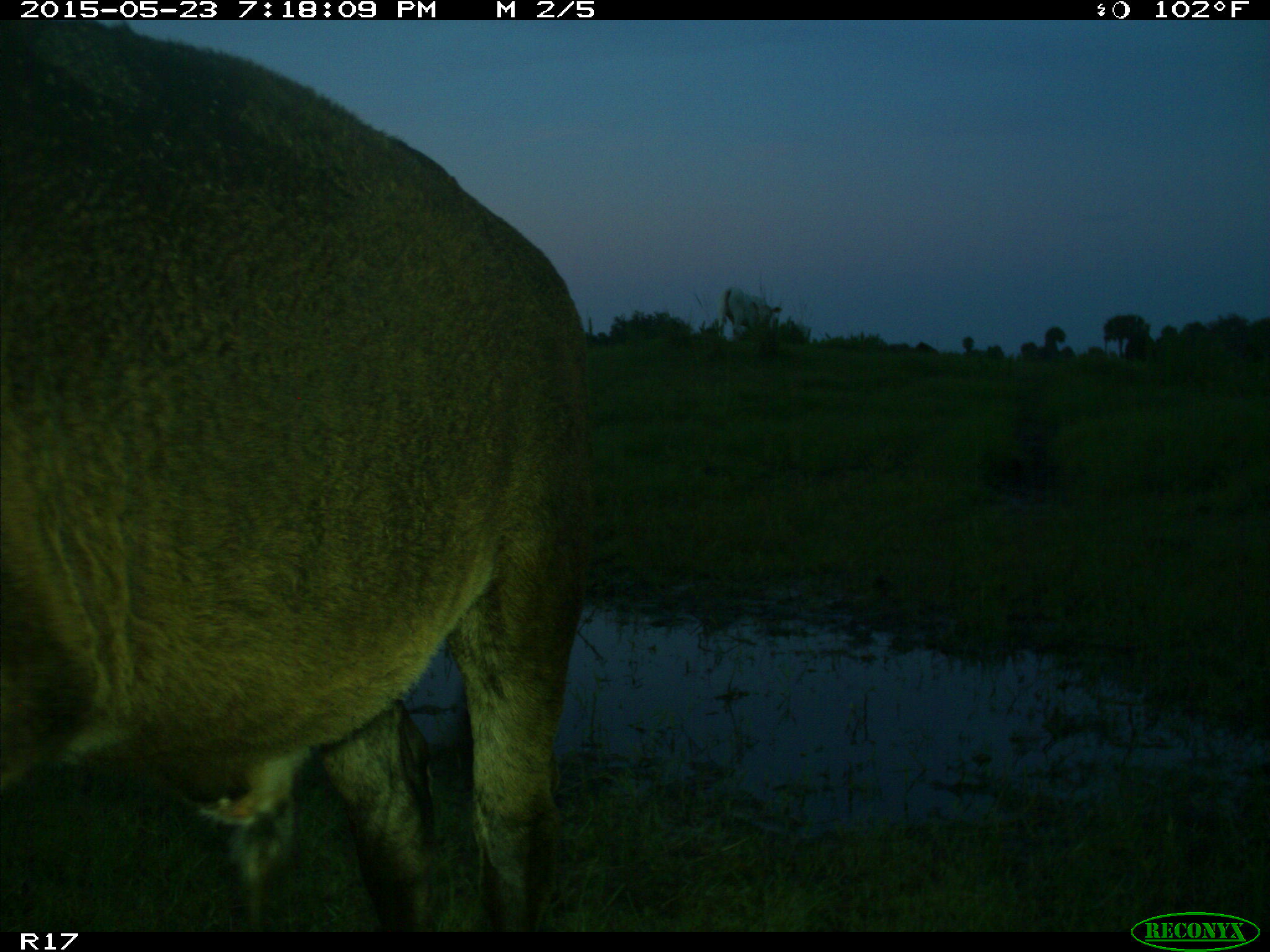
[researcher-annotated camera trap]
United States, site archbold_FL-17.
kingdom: Animalia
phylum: Chordata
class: Mammalia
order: Artiodactyla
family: Bovidae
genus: Bos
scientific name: Bos taurus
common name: domestic cow